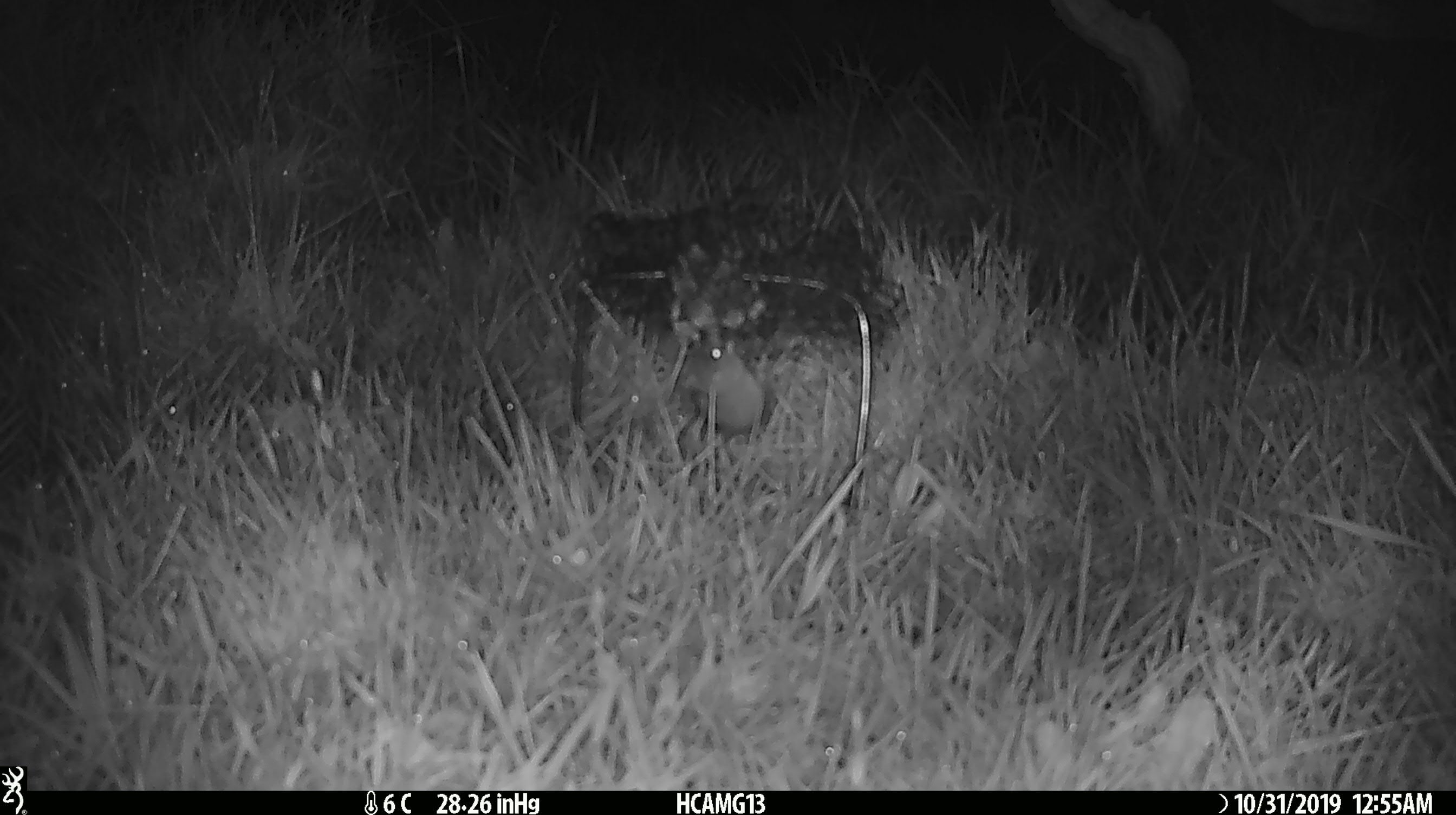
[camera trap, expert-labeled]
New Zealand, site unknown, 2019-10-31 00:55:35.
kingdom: Animalia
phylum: Chordata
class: Mammalia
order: Rodentia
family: Muridae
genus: Mus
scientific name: Mus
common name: mouse